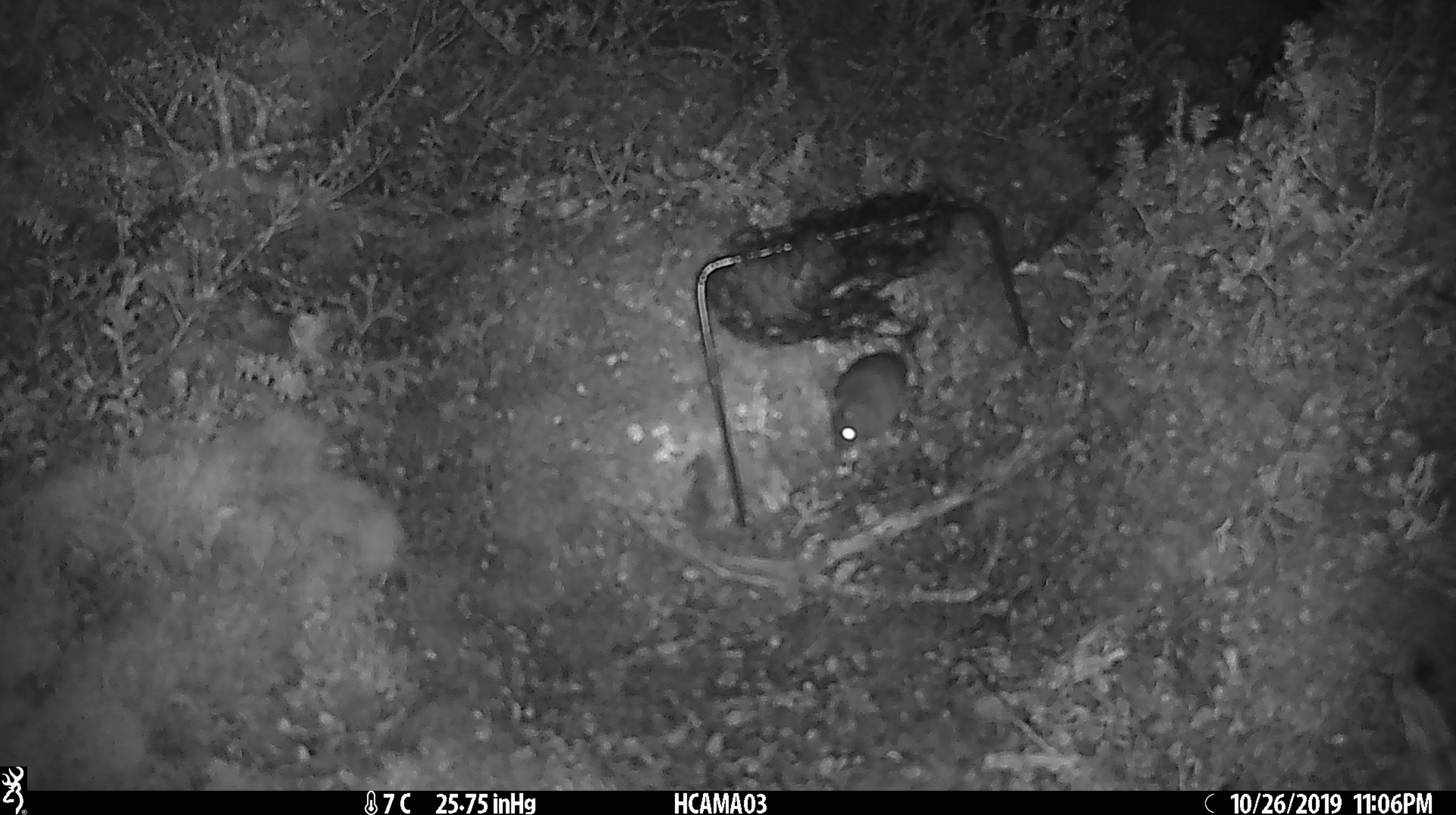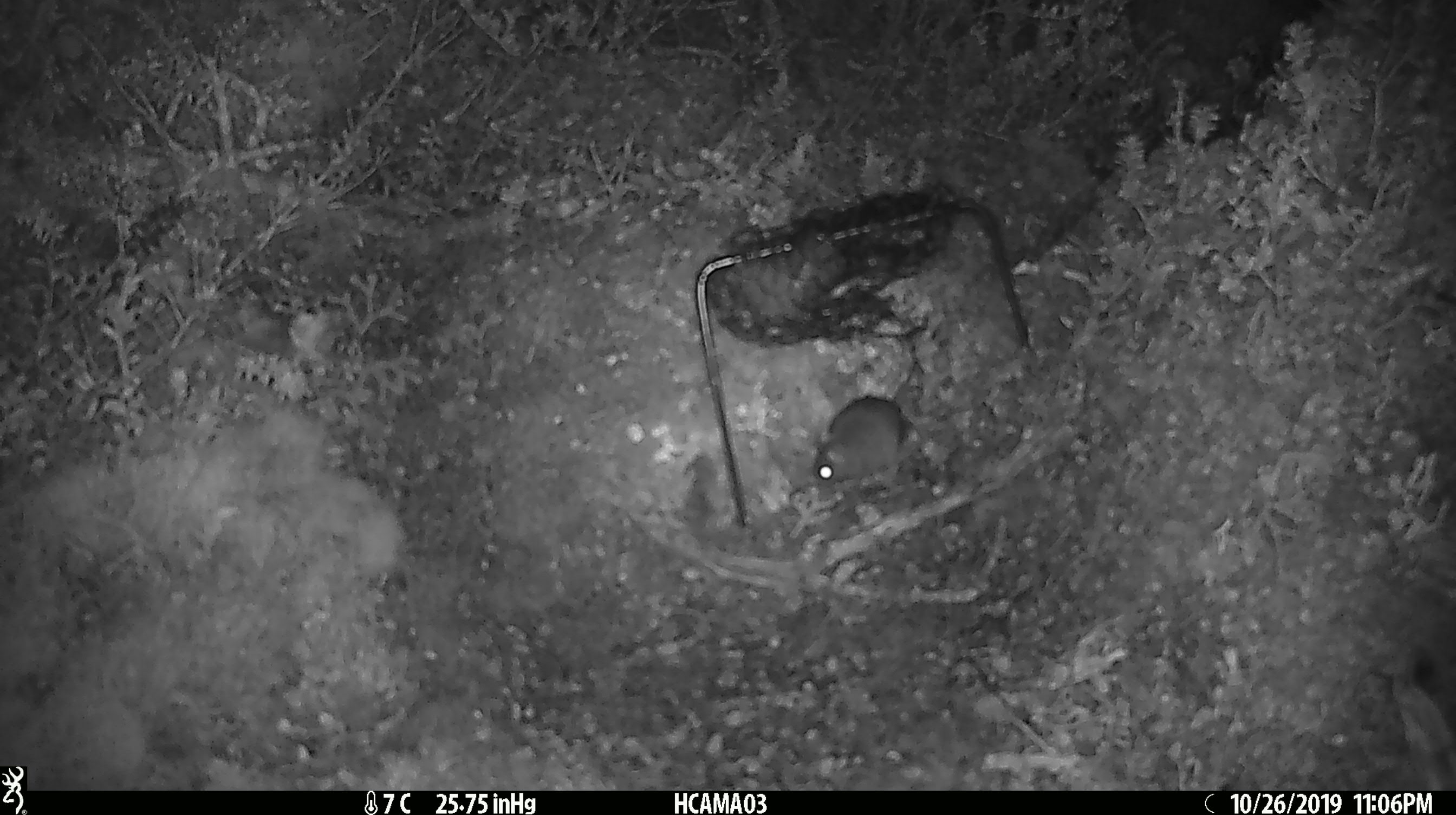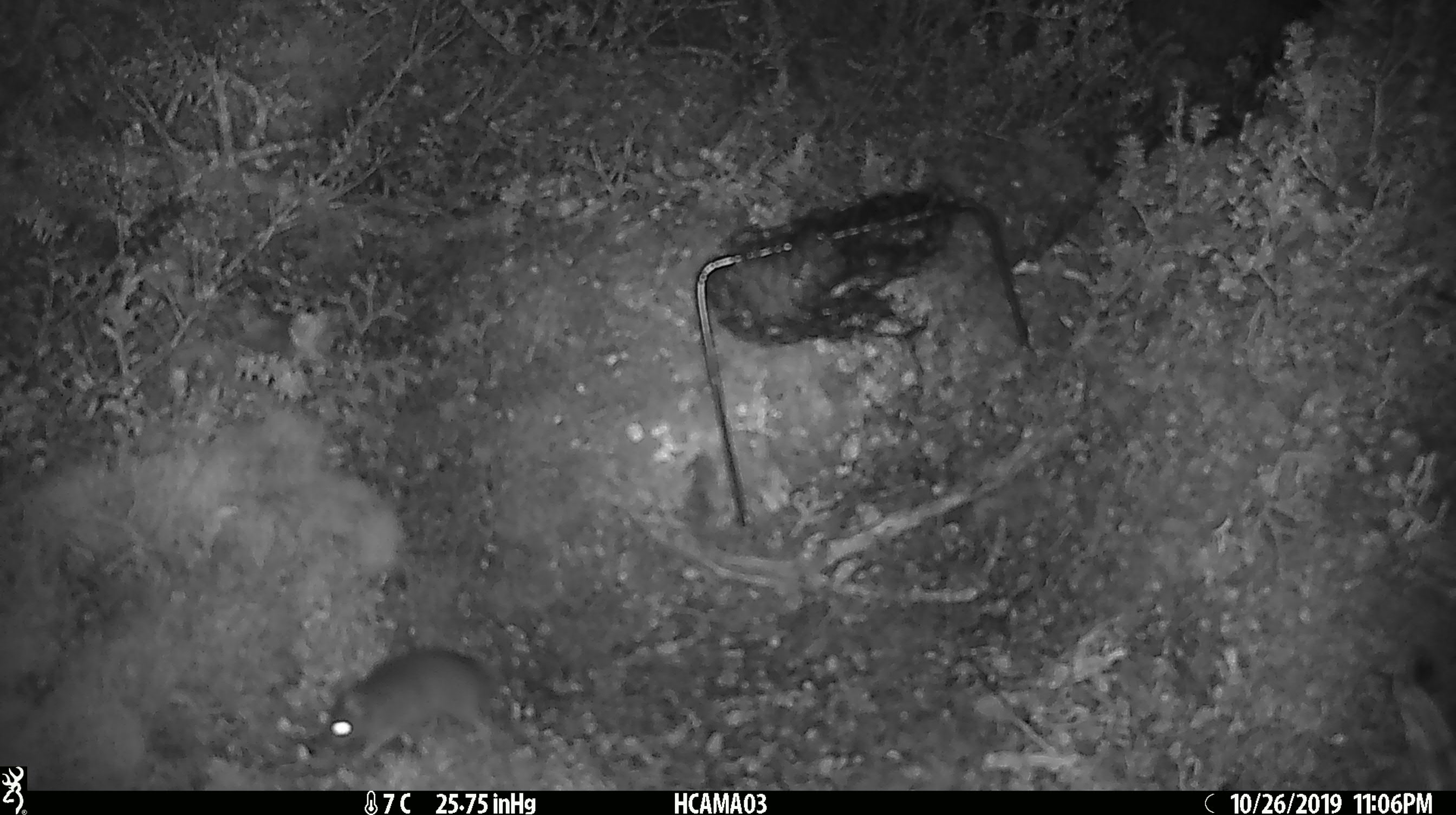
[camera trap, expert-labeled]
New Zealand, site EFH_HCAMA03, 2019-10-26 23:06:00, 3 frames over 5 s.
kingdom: Animalia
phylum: Chordata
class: Mammalia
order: Rodentia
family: Muridae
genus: Mus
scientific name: Mus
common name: mouse